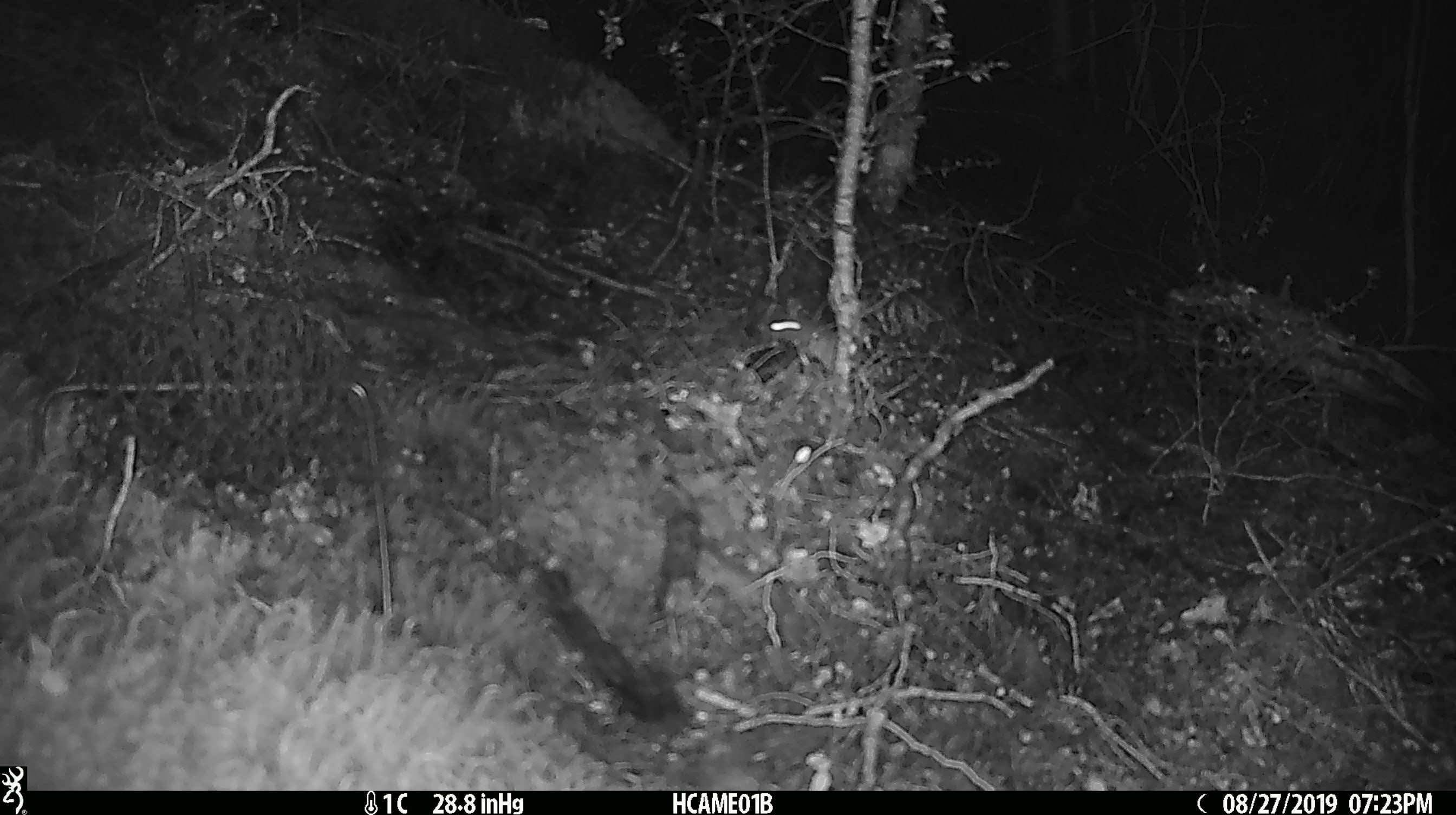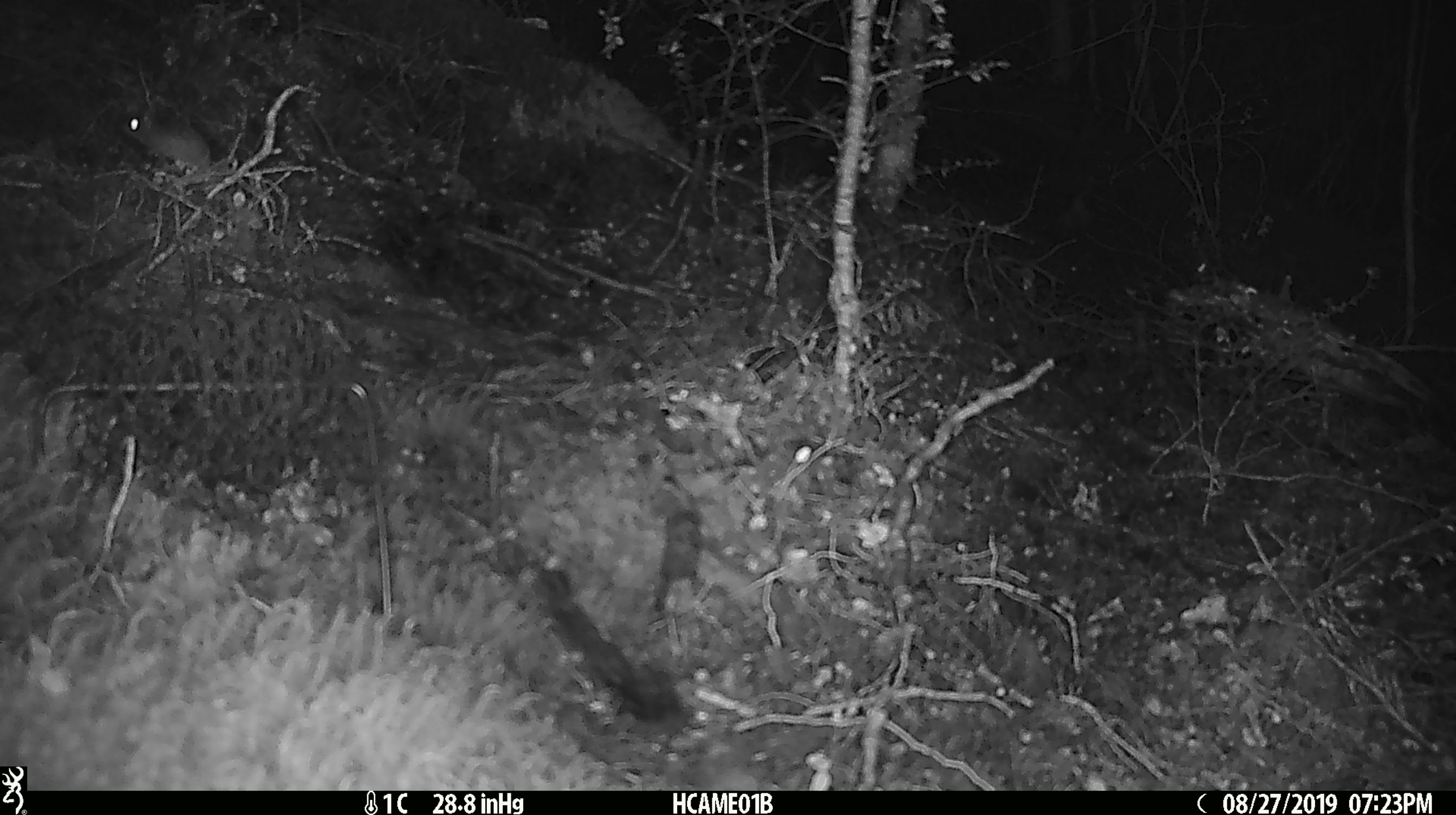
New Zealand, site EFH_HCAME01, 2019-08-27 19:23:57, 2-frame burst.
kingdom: Animalia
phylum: Chordata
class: Mammalia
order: Rodentia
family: Muridae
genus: Mus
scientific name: Mus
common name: mouse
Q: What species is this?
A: Mouse (Mus).